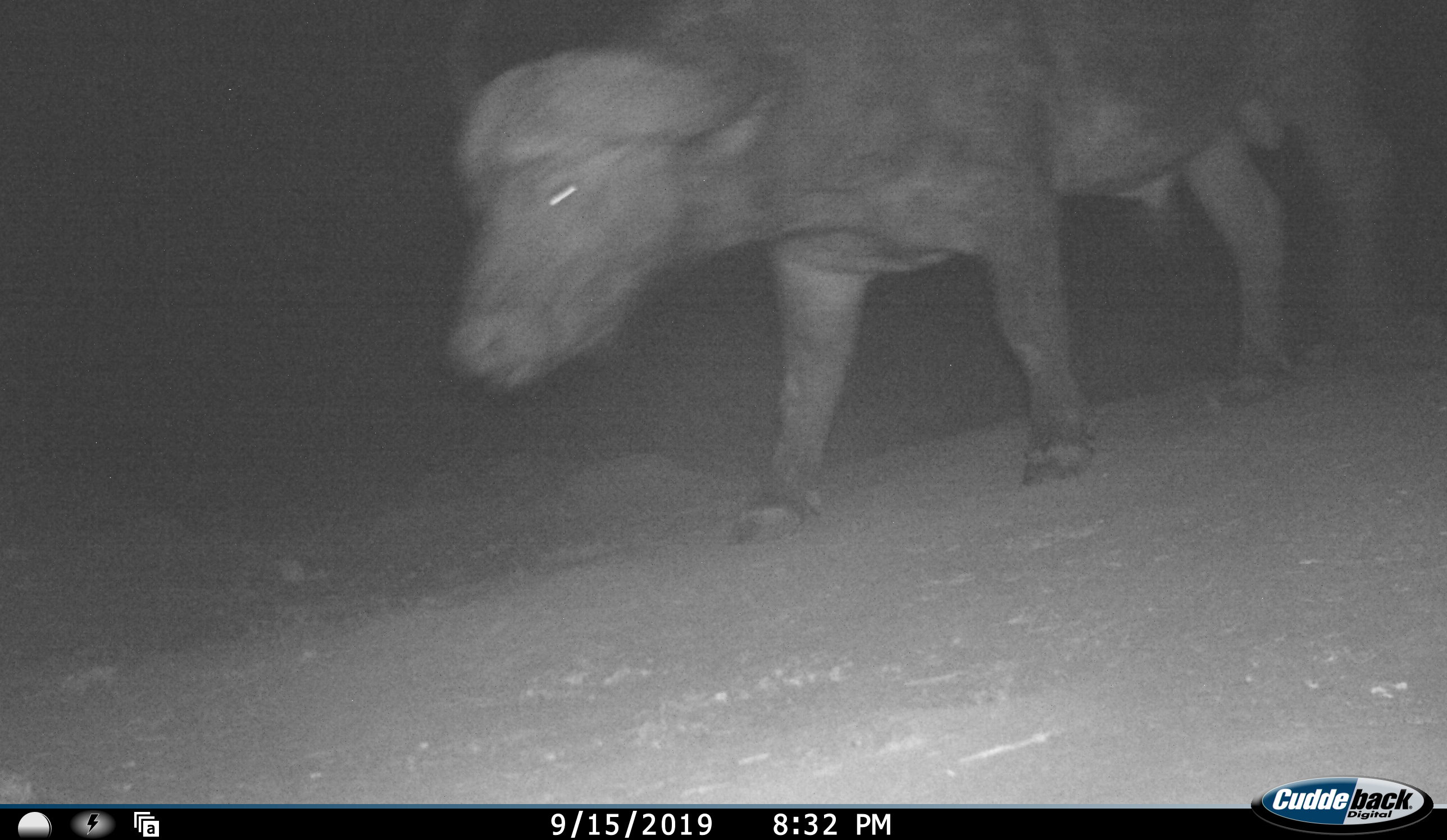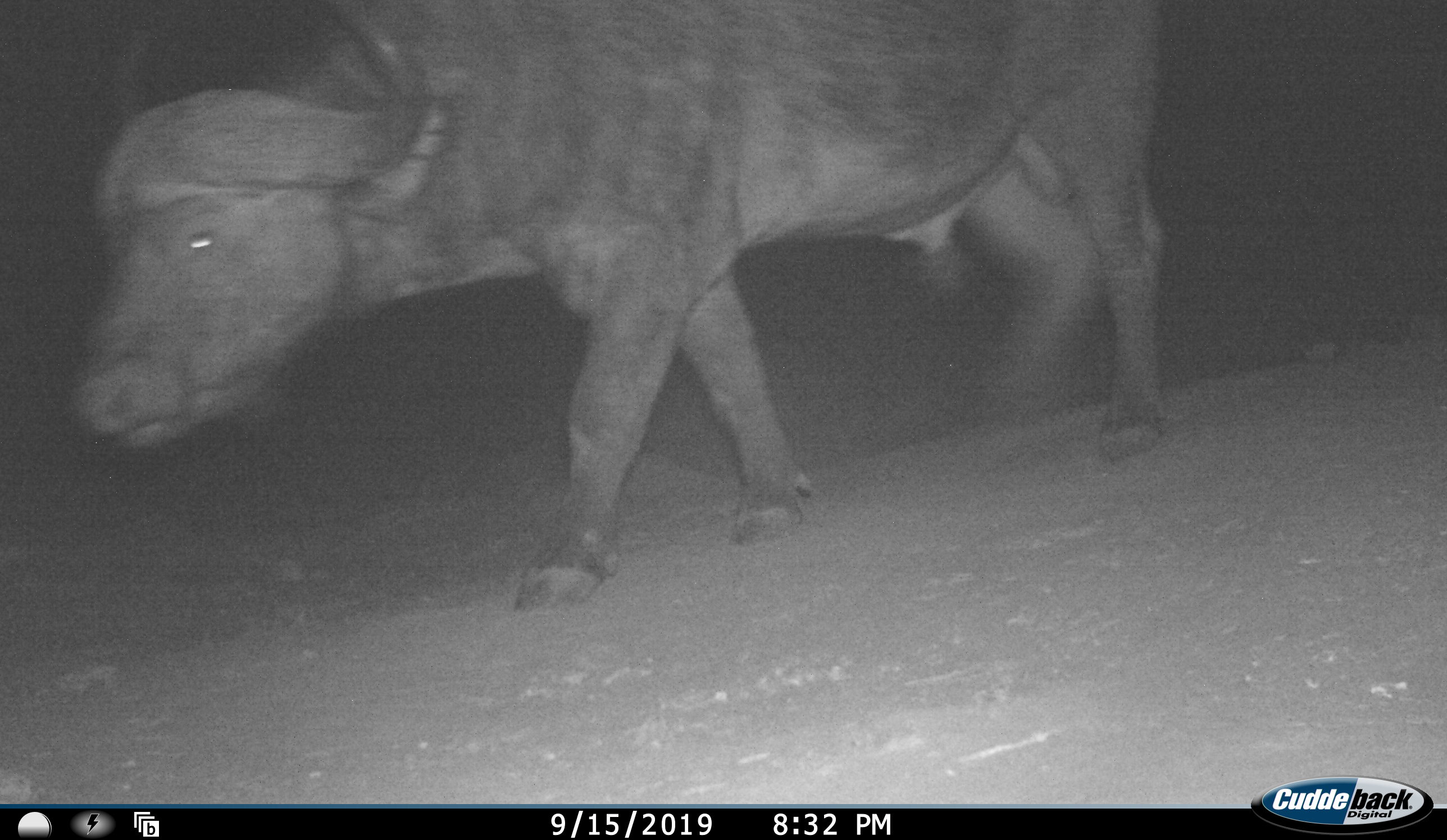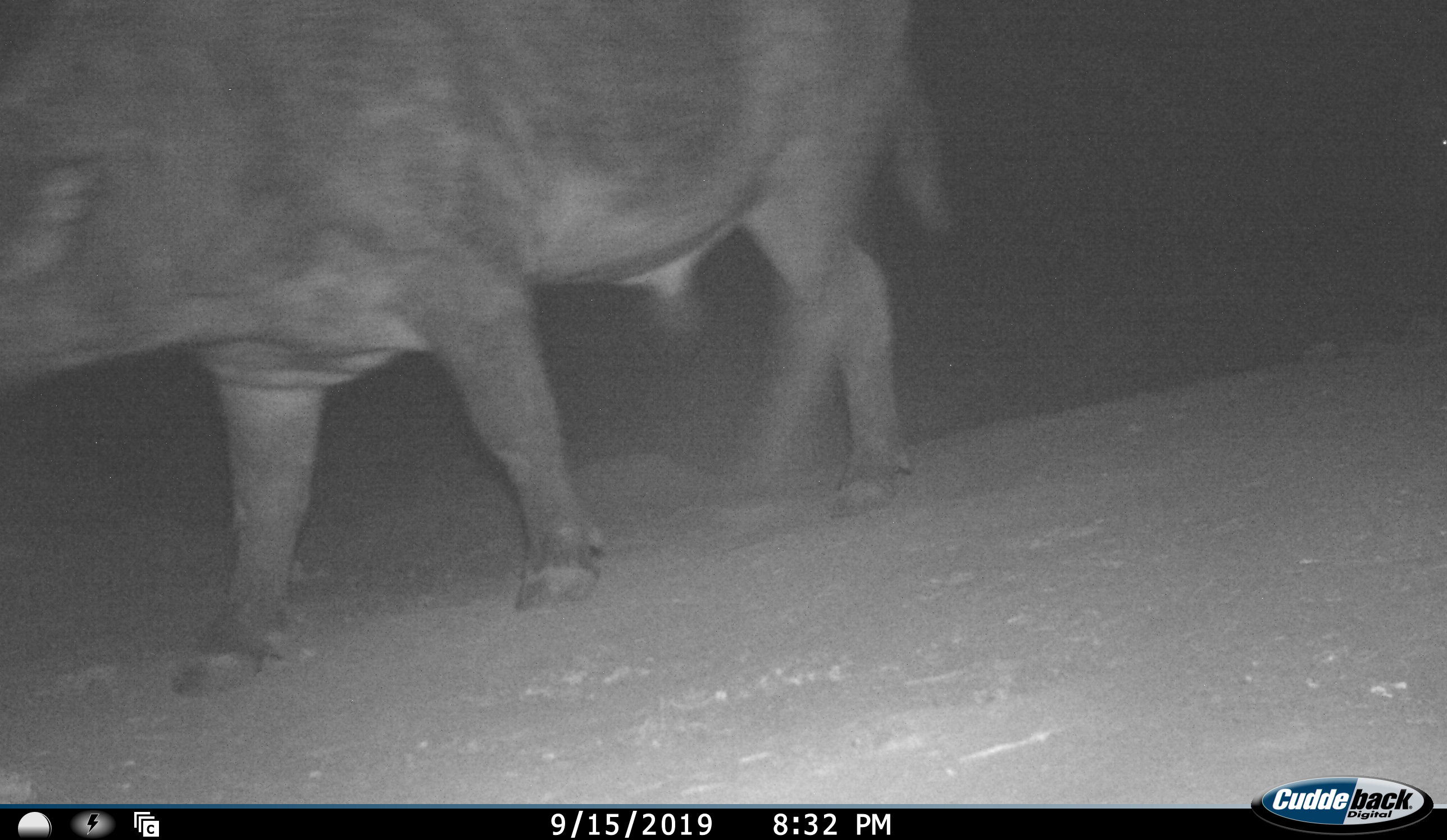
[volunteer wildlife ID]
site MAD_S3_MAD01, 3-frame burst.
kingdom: Animalia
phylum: Chordata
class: Mammalia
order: Artiodactyla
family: Bovidae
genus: Syncerus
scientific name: Syncerus caffer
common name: african buffalo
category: buffalo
Buffalo (african buffalo) (Syncerus caffer), count 1. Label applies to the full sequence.